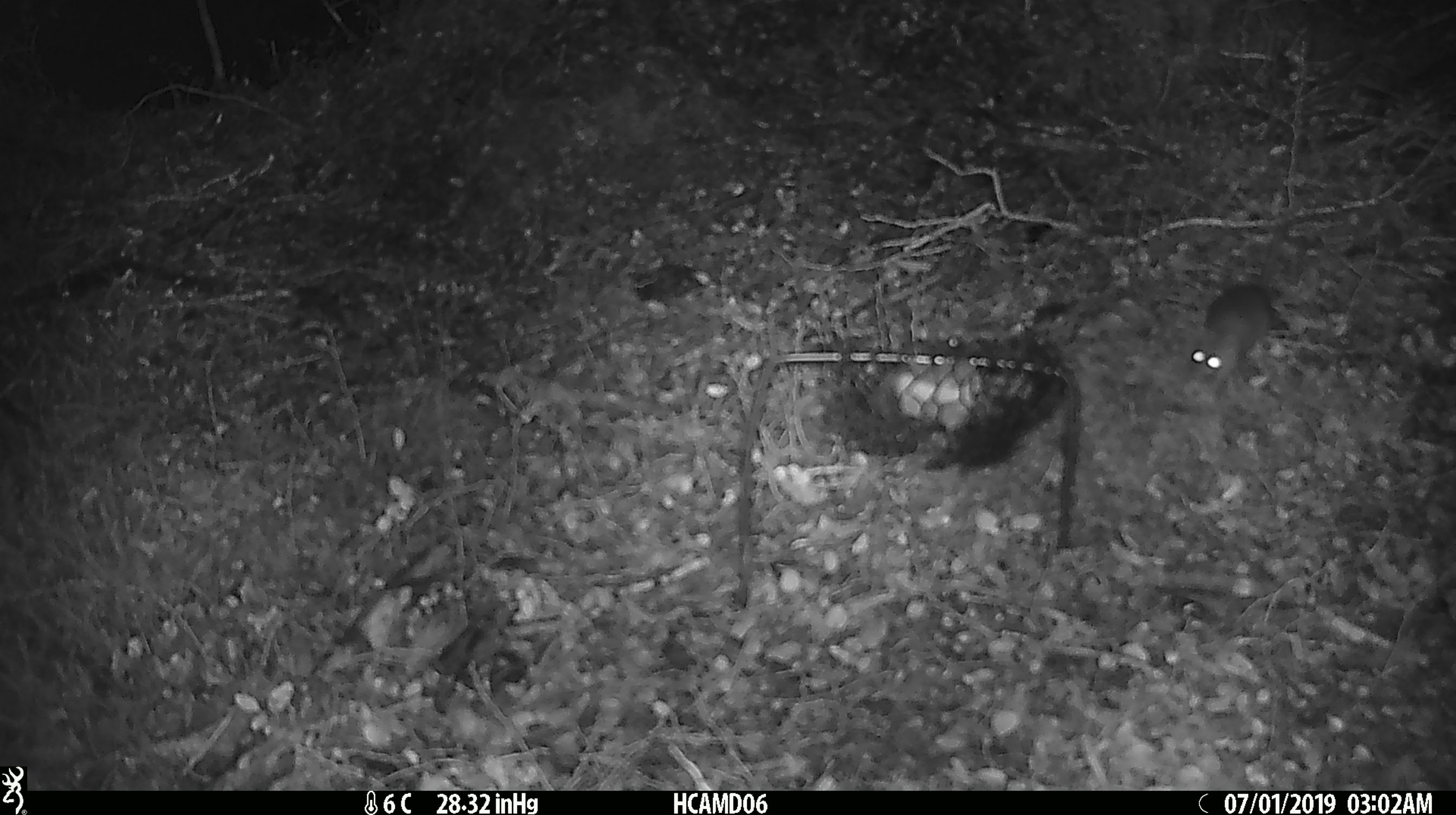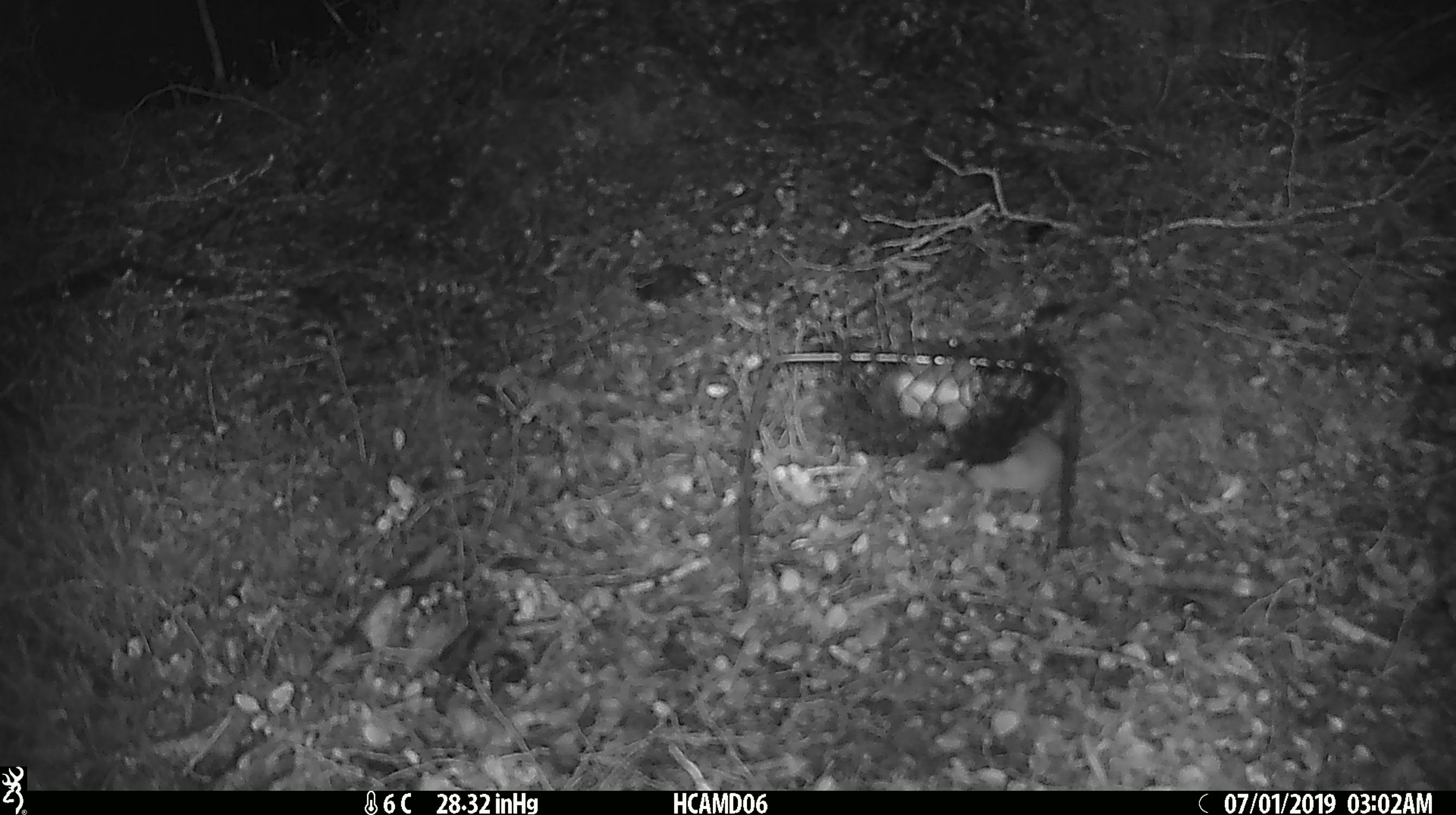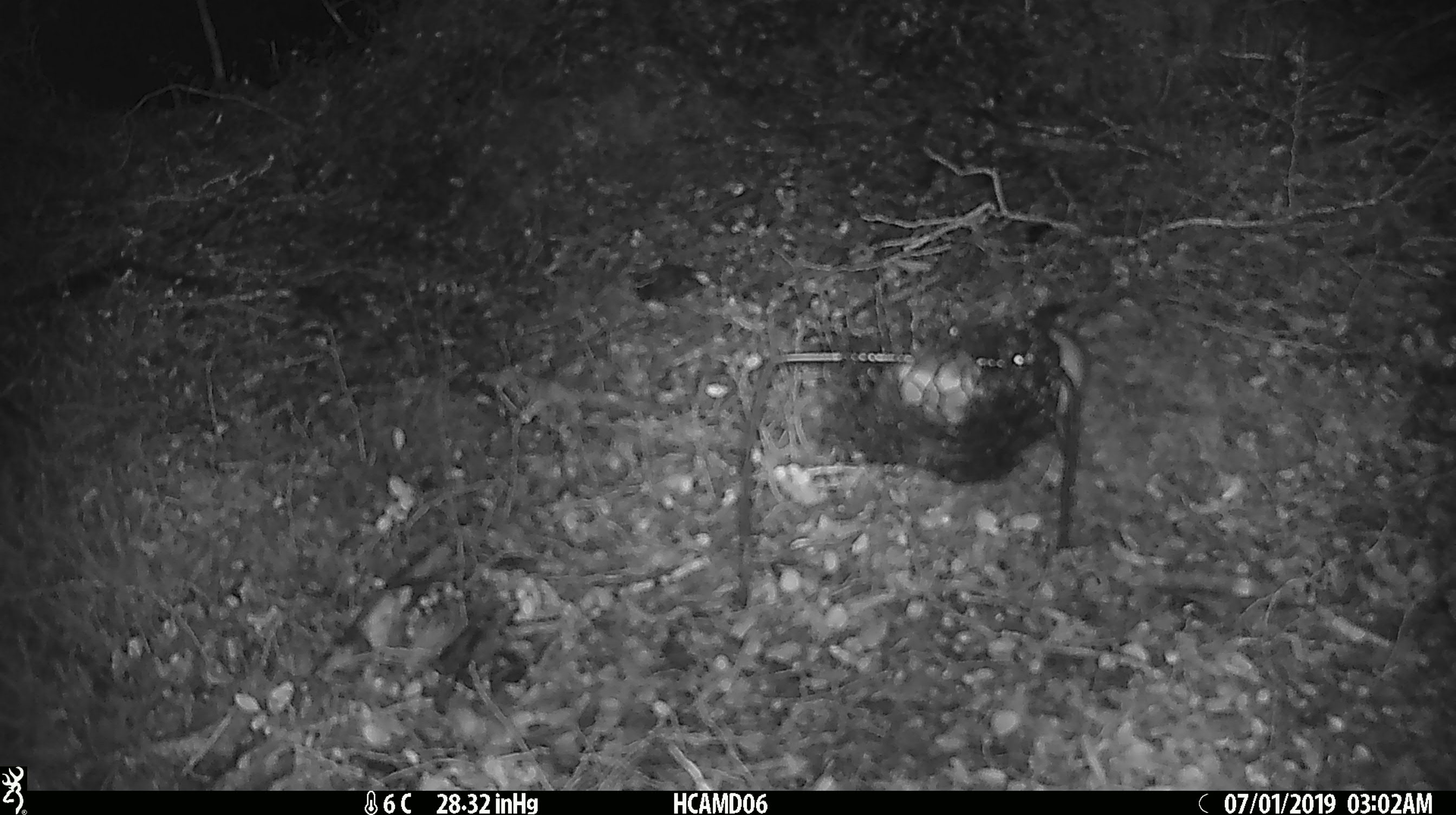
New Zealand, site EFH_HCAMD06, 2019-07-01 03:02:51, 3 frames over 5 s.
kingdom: Animalia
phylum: Chordata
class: Mammalia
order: Rodentia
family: Muridae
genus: Mus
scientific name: Mus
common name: mouse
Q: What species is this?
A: Mouse (Mus).